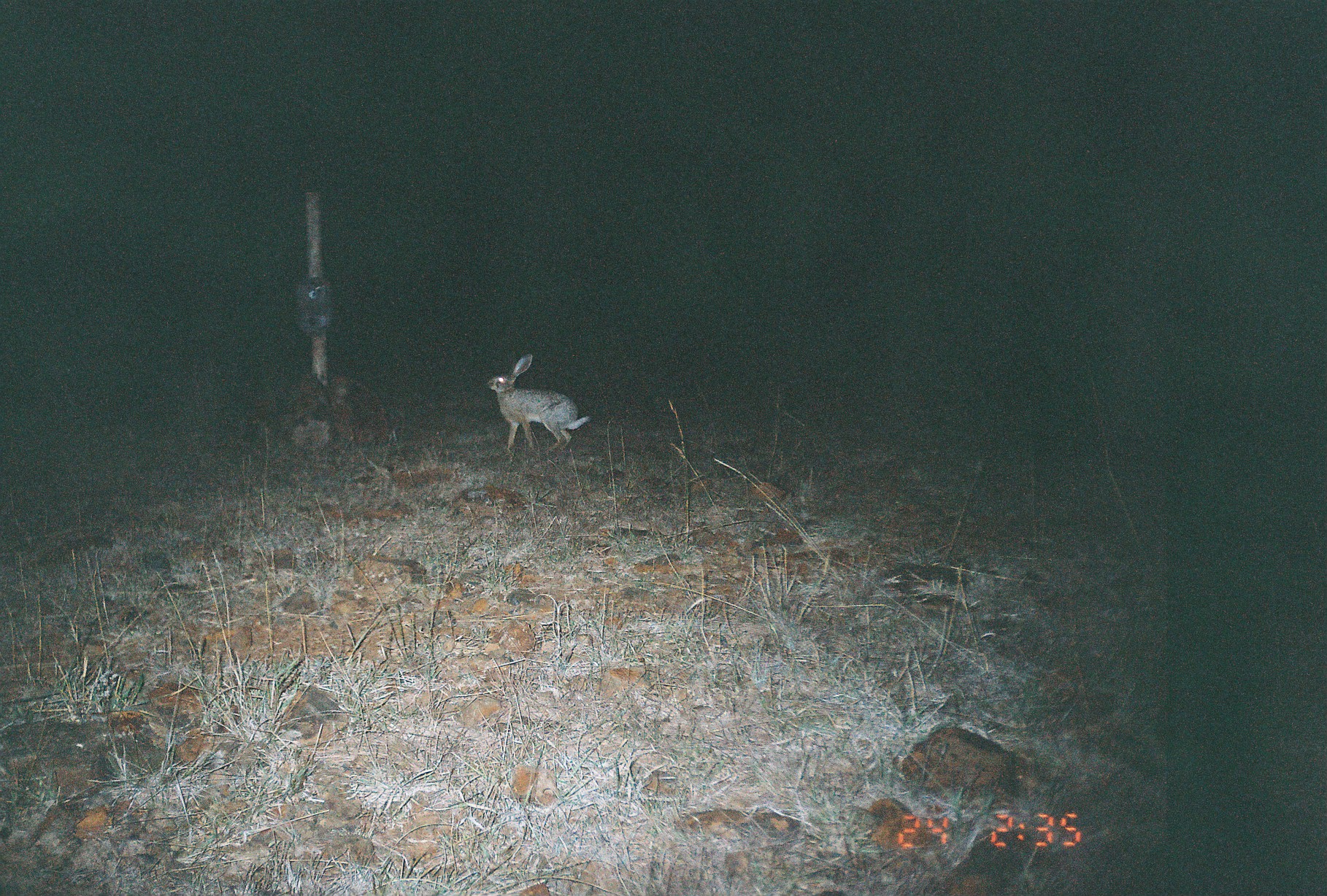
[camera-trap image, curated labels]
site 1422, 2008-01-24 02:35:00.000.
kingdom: Animalia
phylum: Chordata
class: Mammalia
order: Lagomorpha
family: Leporidae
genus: Lepus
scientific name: Lepus saxatilis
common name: scrub hare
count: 1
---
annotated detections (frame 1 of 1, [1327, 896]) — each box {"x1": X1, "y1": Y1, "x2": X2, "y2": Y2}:
lepus saxatilis: {"x1": 484, "y1": 354, "x2": 591, "y2": 454}